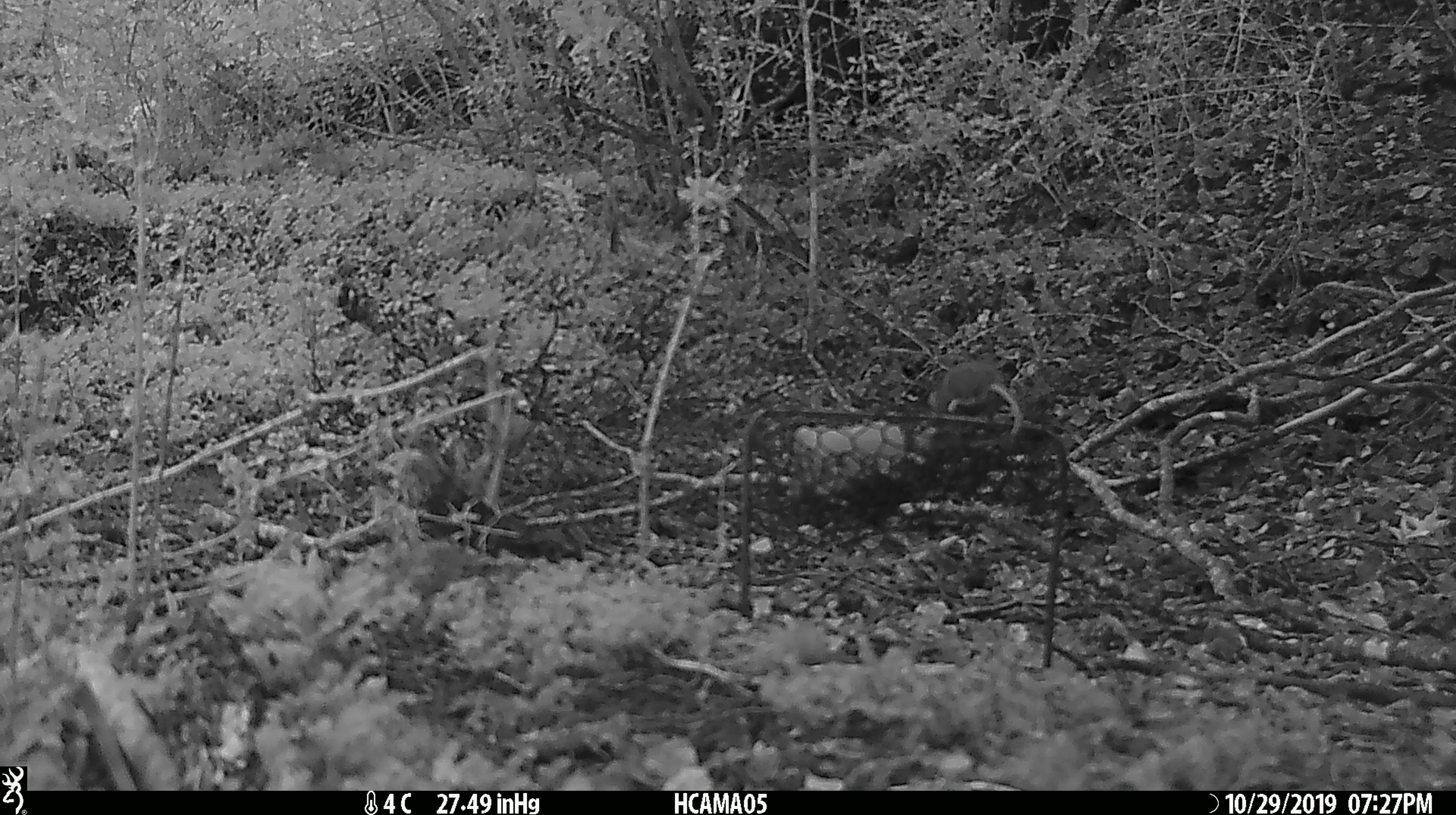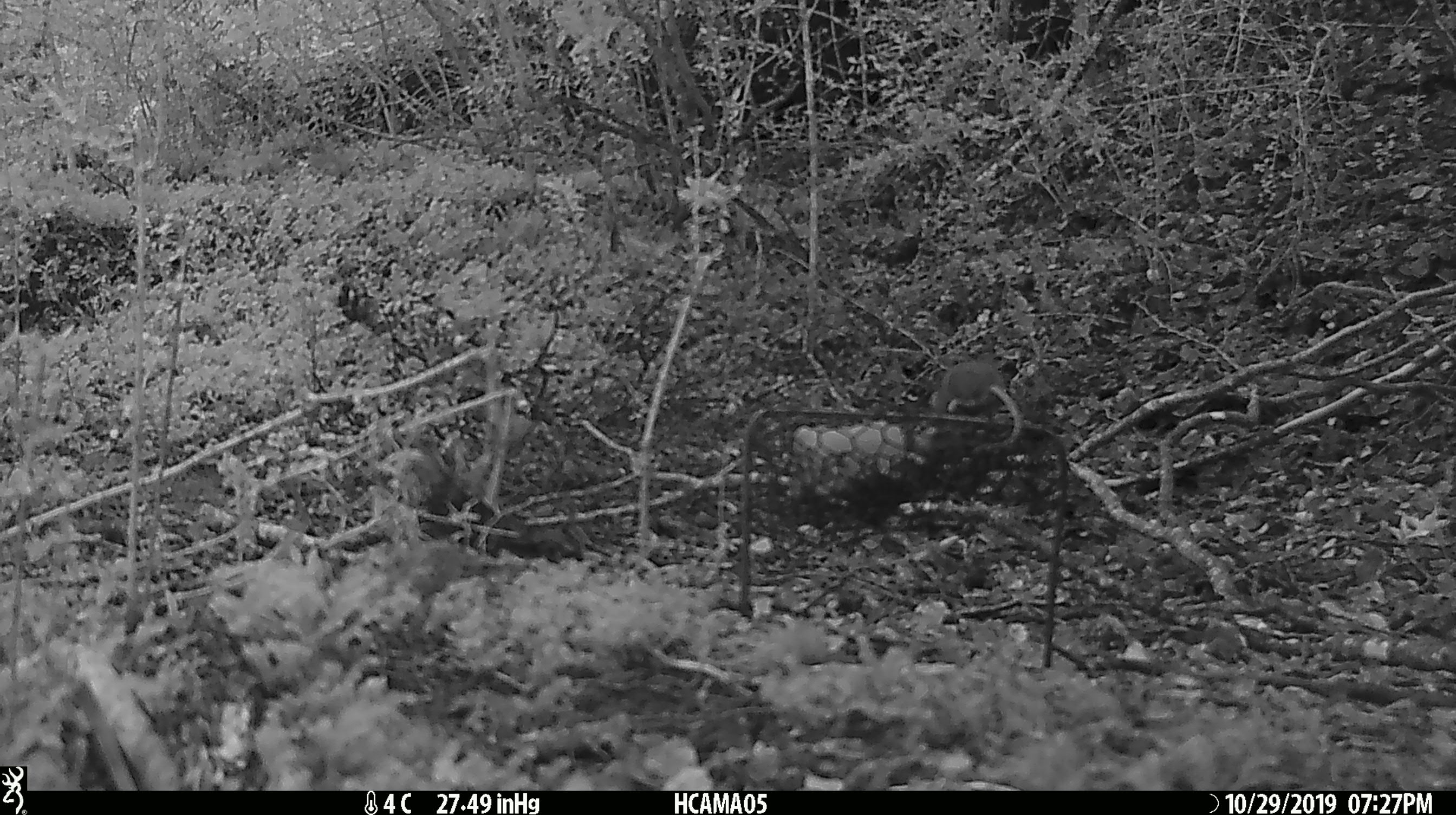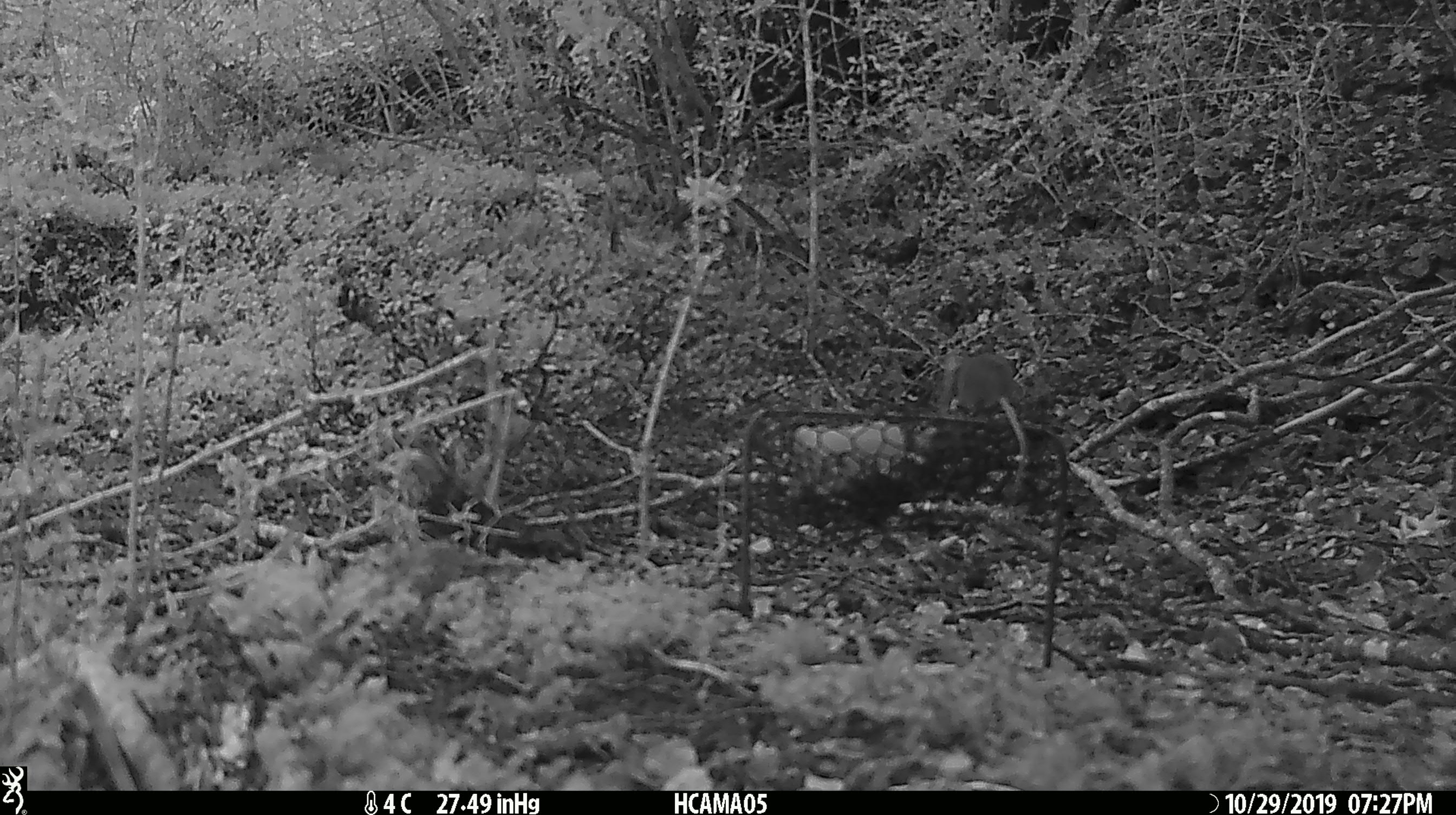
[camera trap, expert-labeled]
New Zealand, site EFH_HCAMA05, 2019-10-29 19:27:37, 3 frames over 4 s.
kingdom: Animalia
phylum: Chordata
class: Mammalia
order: Rodentia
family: Muridae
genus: Mus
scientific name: Mus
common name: mouse